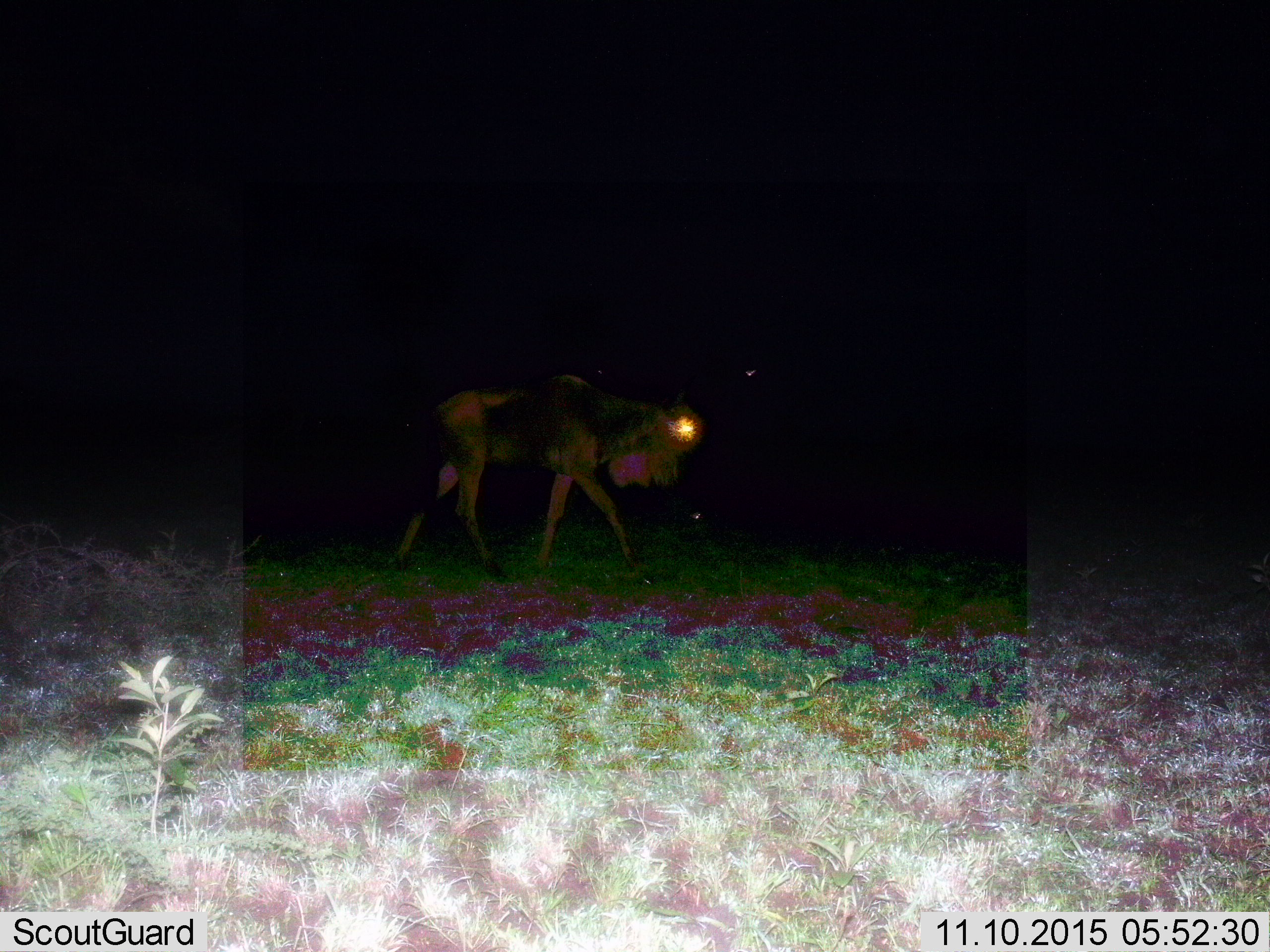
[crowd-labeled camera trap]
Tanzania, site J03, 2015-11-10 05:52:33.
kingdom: Animalia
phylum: Chordata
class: Mammalia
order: Artiodactyla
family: Bovidae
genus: Connochaetes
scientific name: Connochaetes taurinus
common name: blue wildebeest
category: wildebeest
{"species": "wildebeest (blue wildebeest) (Connochaetes taurinus)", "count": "1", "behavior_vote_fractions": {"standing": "0%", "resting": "0%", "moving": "100%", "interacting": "0%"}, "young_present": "0%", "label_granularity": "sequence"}